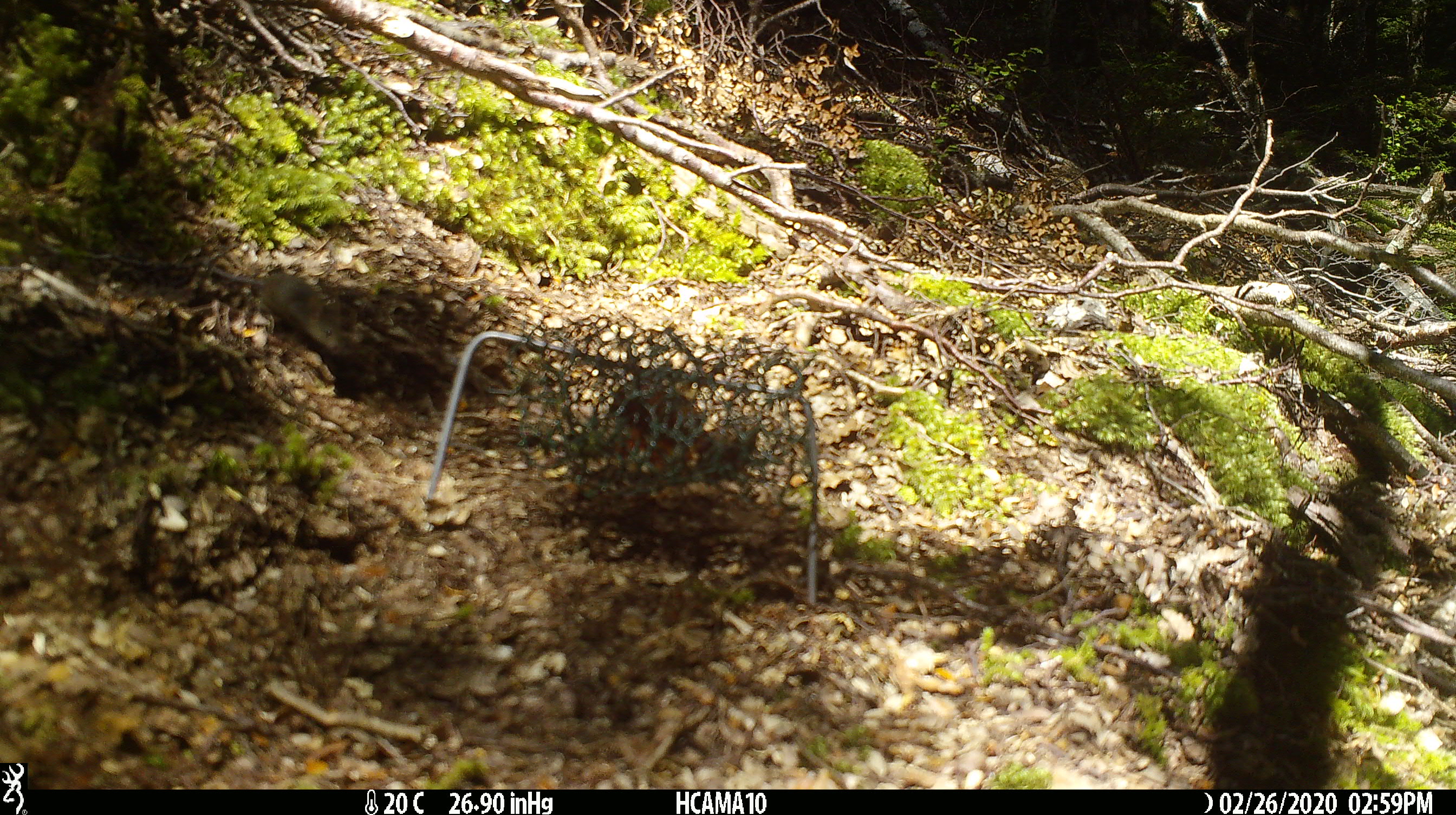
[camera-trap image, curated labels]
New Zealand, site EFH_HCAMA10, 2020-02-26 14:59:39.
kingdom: Animalia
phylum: Chordata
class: Mammalia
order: Rodentia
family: Muridae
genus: Mus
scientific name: Mus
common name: mouse